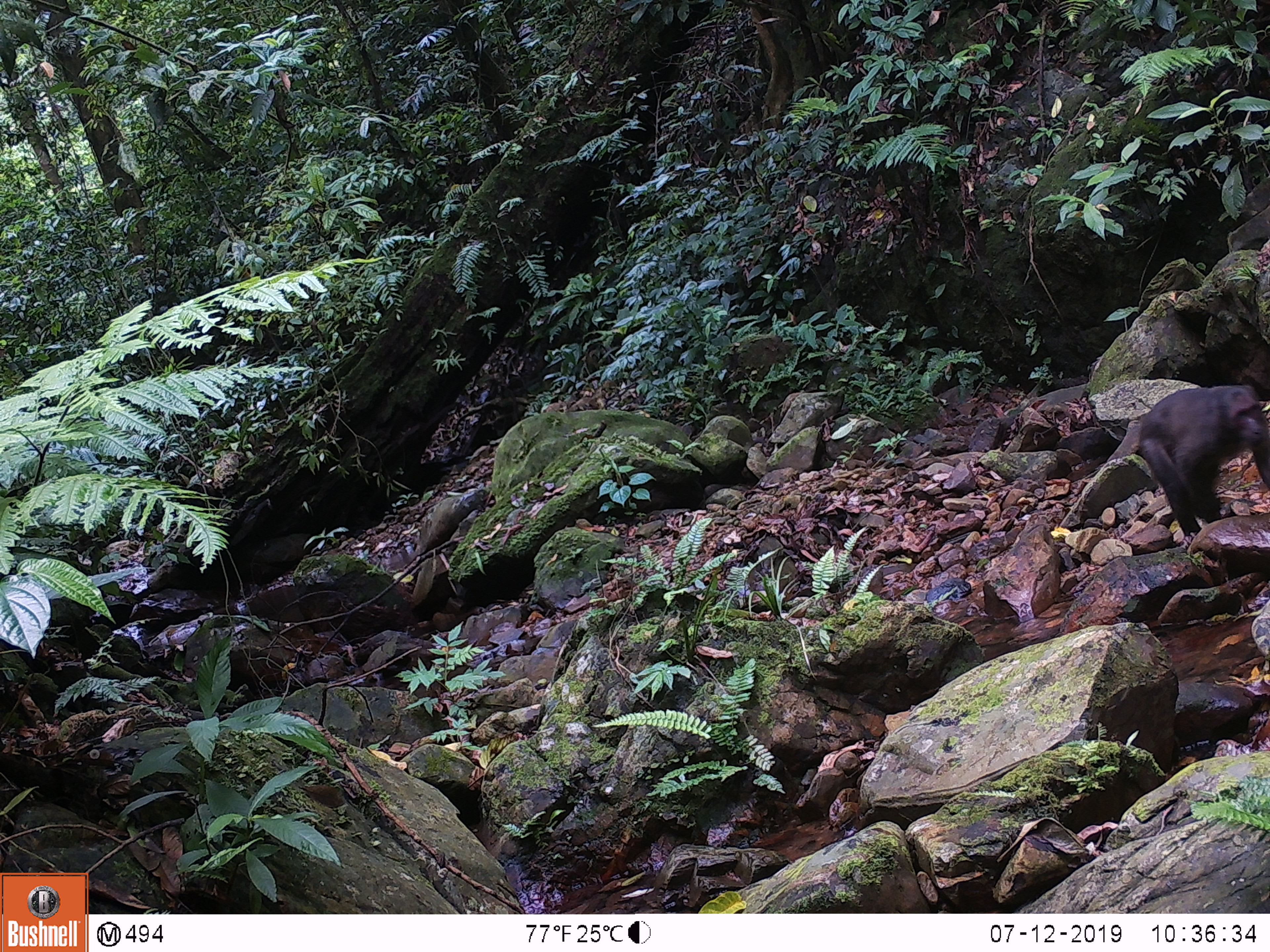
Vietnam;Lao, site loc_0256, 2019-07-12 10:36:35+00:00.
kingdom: Animalia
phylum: Chordata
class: Mammalia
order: Primates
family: Cercopithecidae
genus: Macaca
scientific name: Macaca arctoides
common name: stump-tailed macaque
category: stump tailed macaque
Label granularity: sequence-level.